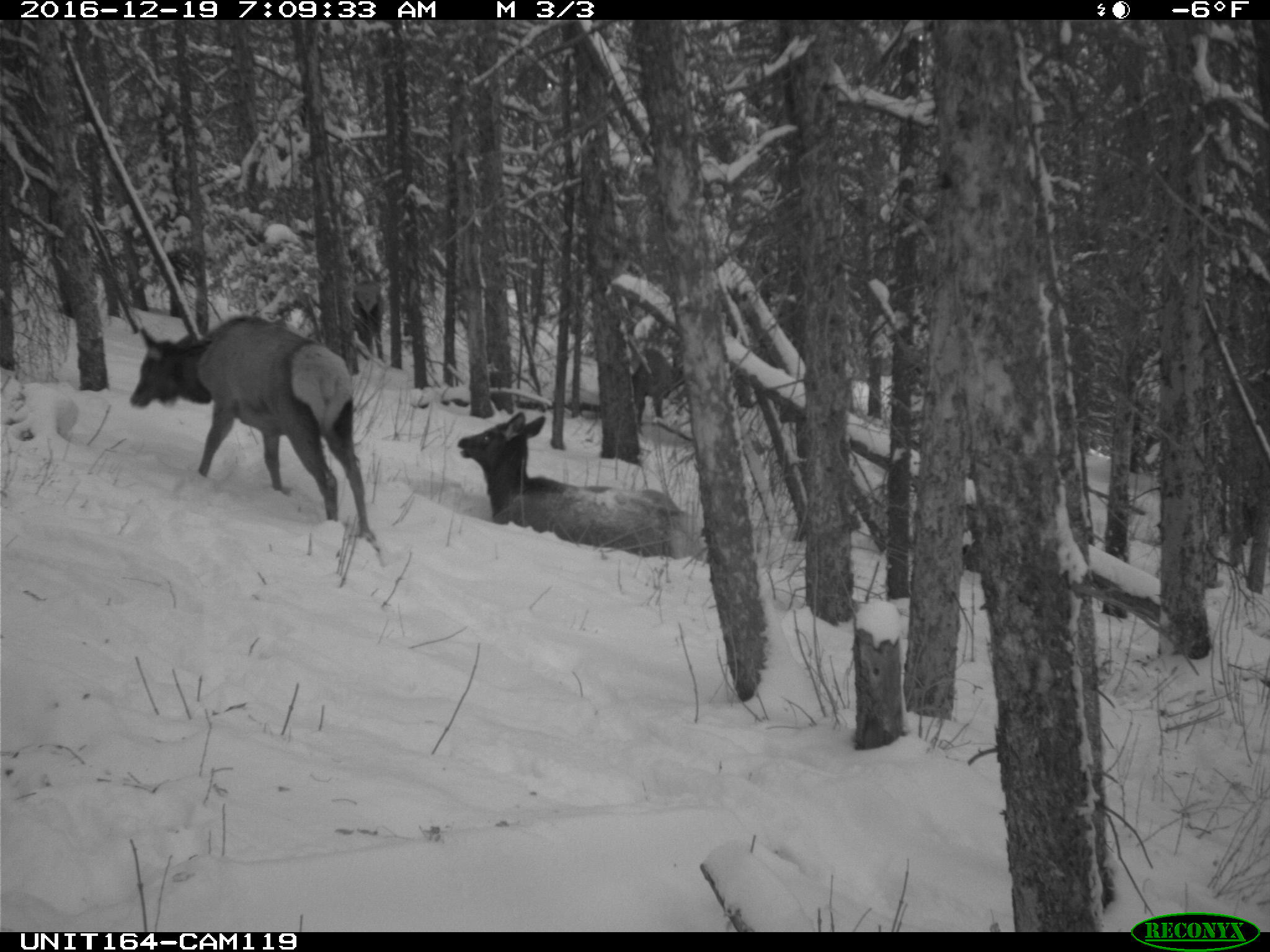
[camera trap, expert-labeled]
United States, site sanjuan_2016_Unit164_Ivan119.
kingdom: Animalia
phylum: Chordata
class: Mammalia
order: Artiodactyla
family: Cervidae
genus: Cervus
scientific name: Cervus elaphus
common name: red deer